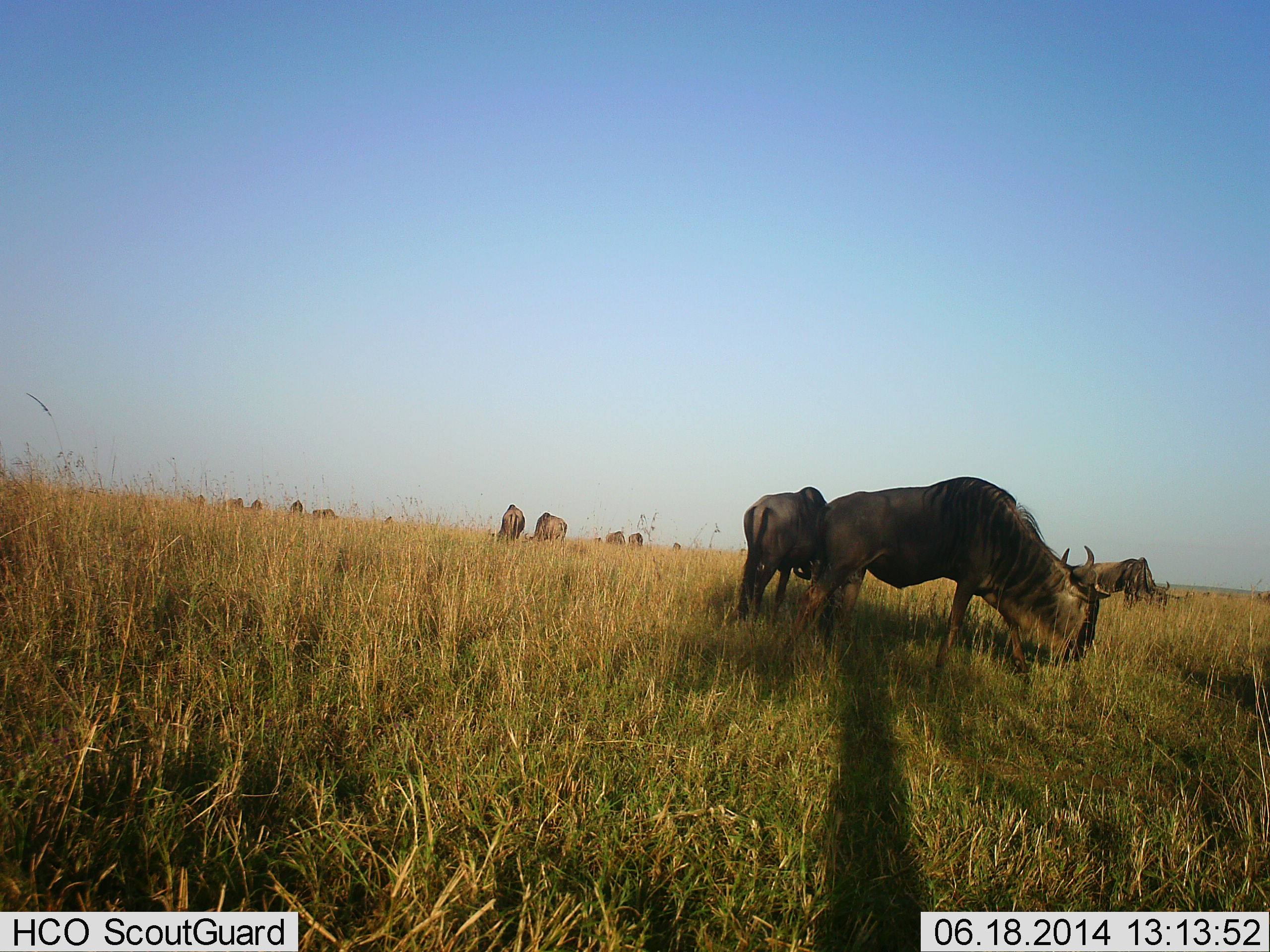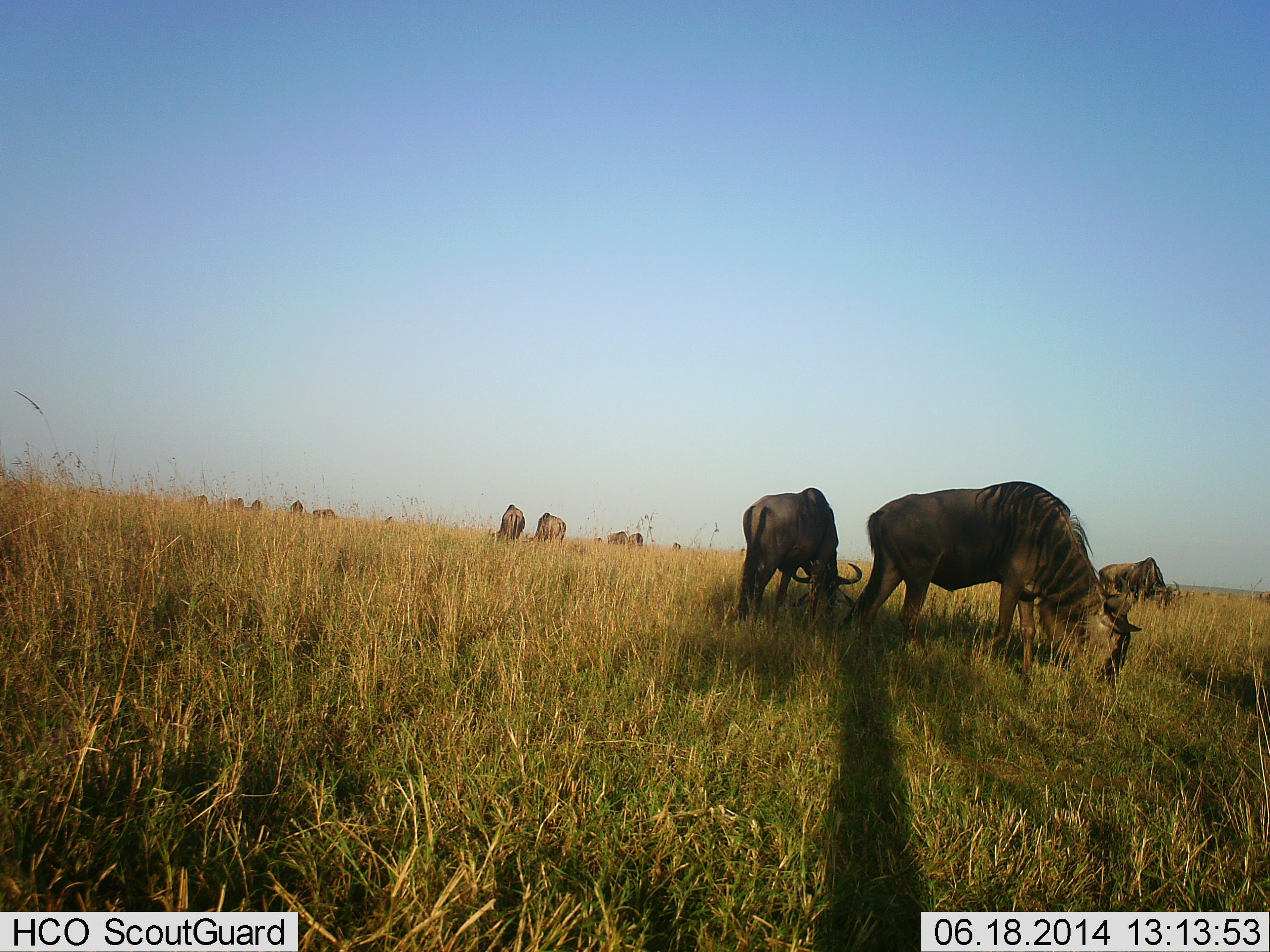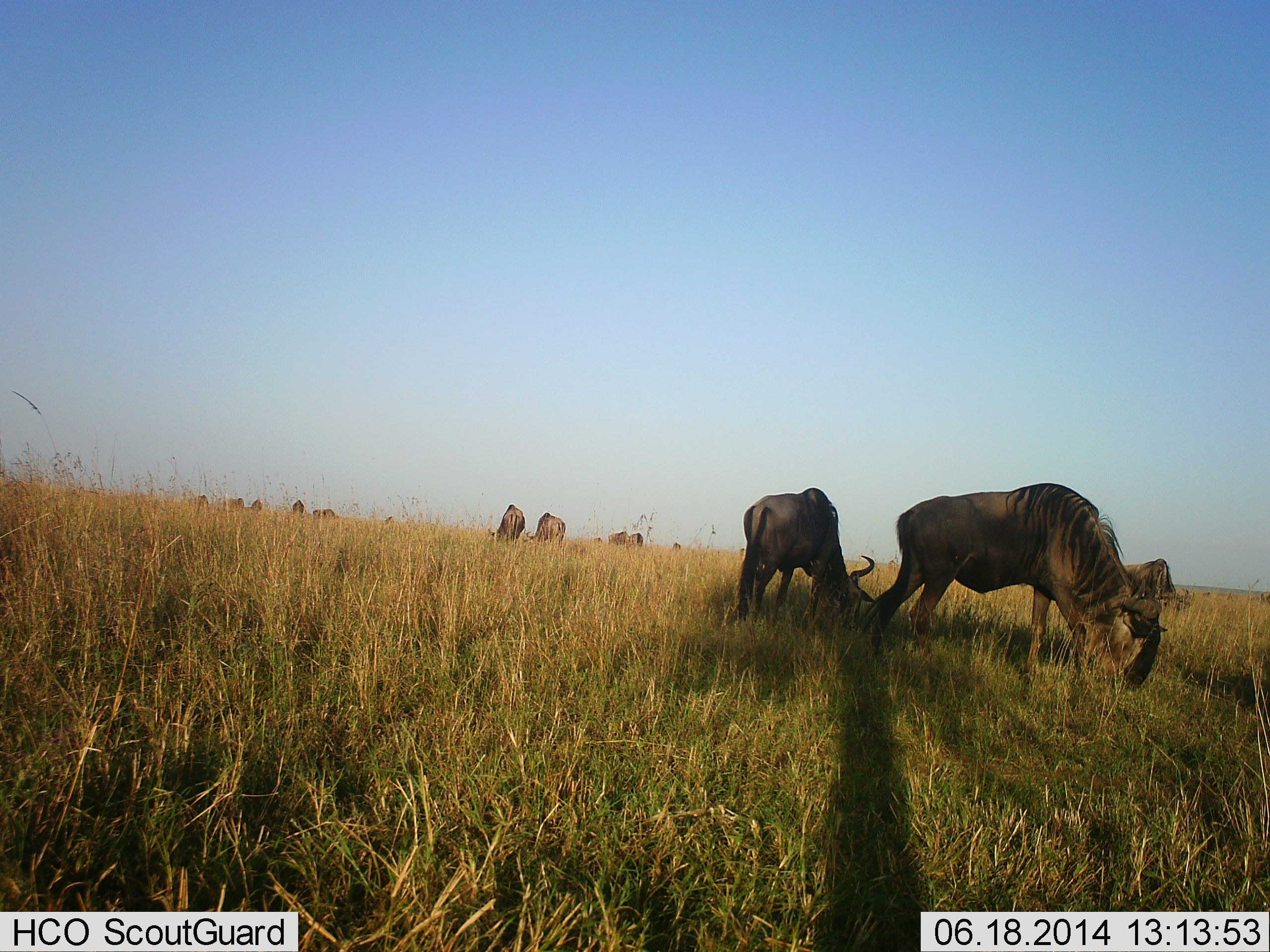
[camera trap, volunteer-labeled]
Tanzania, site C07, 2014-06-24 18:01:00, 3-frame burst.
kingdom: Animalia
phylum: Chordata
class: Mammalia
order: Artiodactyla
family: Bovidae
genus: Connochaetes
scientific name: Connochaetes taurinus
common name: blue wildebeest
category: wildebeest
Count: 11-50.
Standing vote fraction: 20%.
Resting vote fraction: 0%.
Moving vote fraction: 30%.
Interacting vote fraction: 0%.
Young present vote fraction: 0%.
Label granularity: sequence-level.